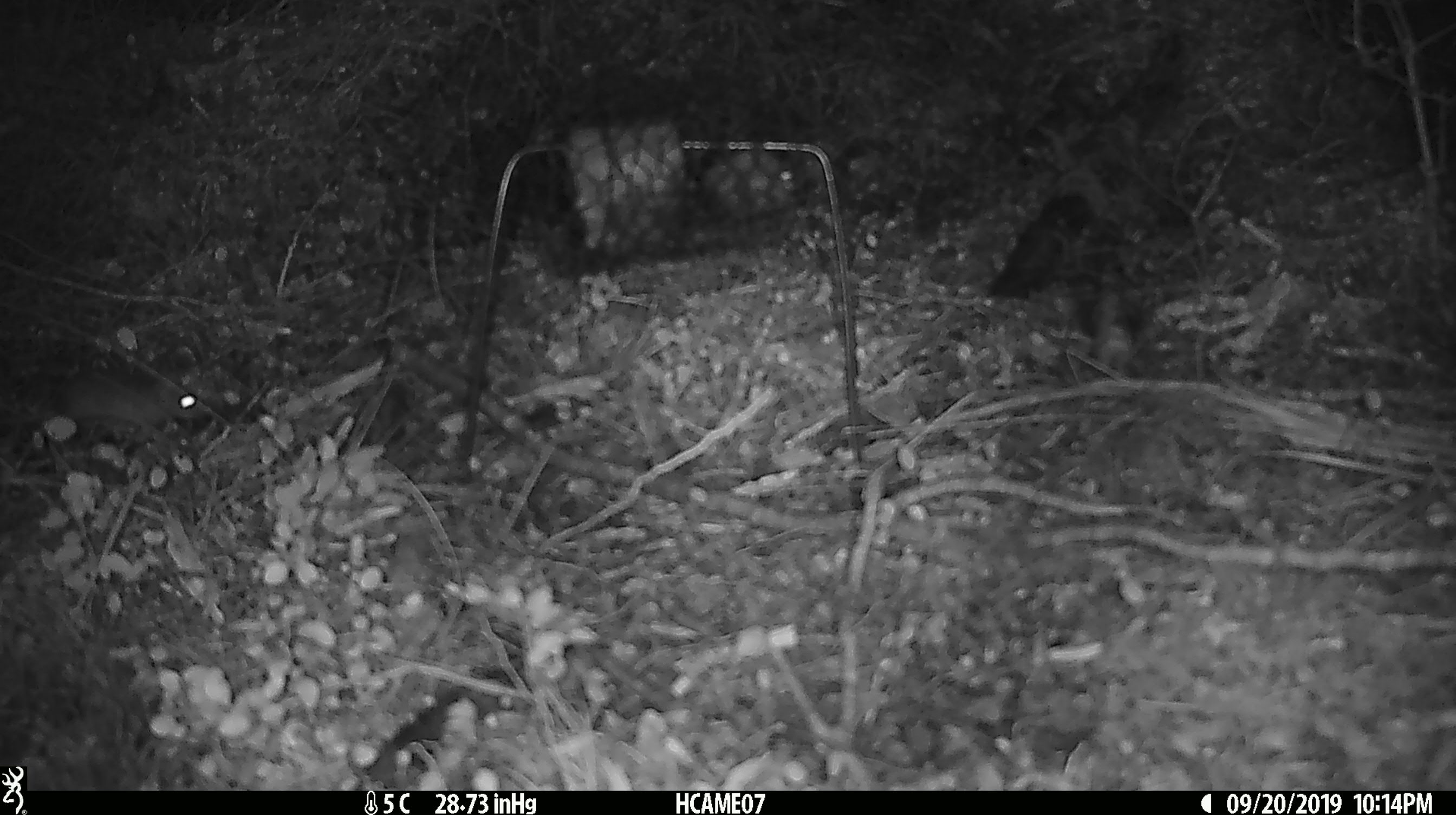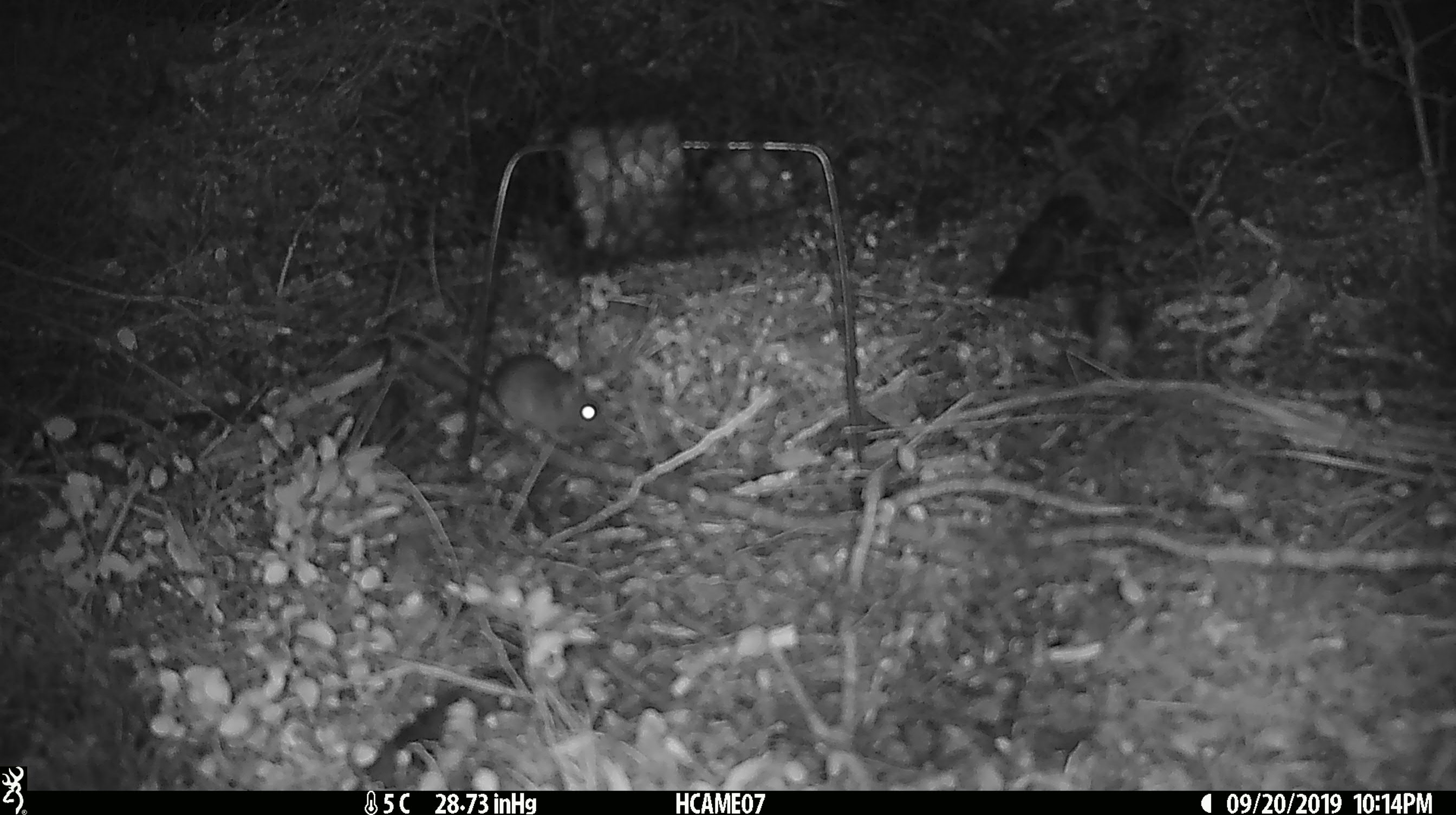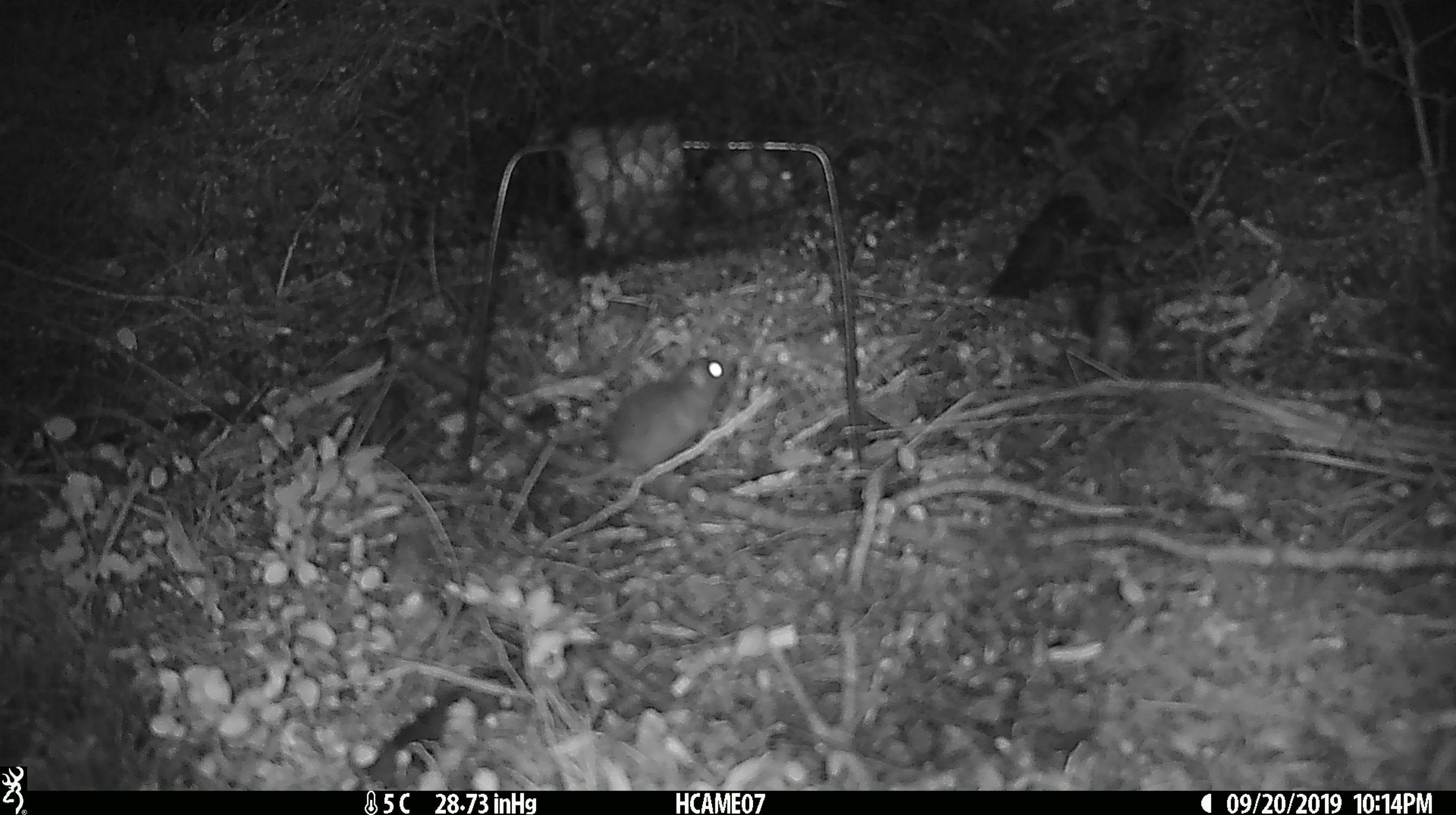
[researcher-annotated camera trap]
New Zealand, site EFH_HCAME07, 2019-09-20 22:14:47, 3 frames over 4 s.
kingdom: Animalia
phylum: Chordata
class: Mammalia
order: Rodentia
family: Muridae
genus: Mus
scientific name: Mus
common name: mouse